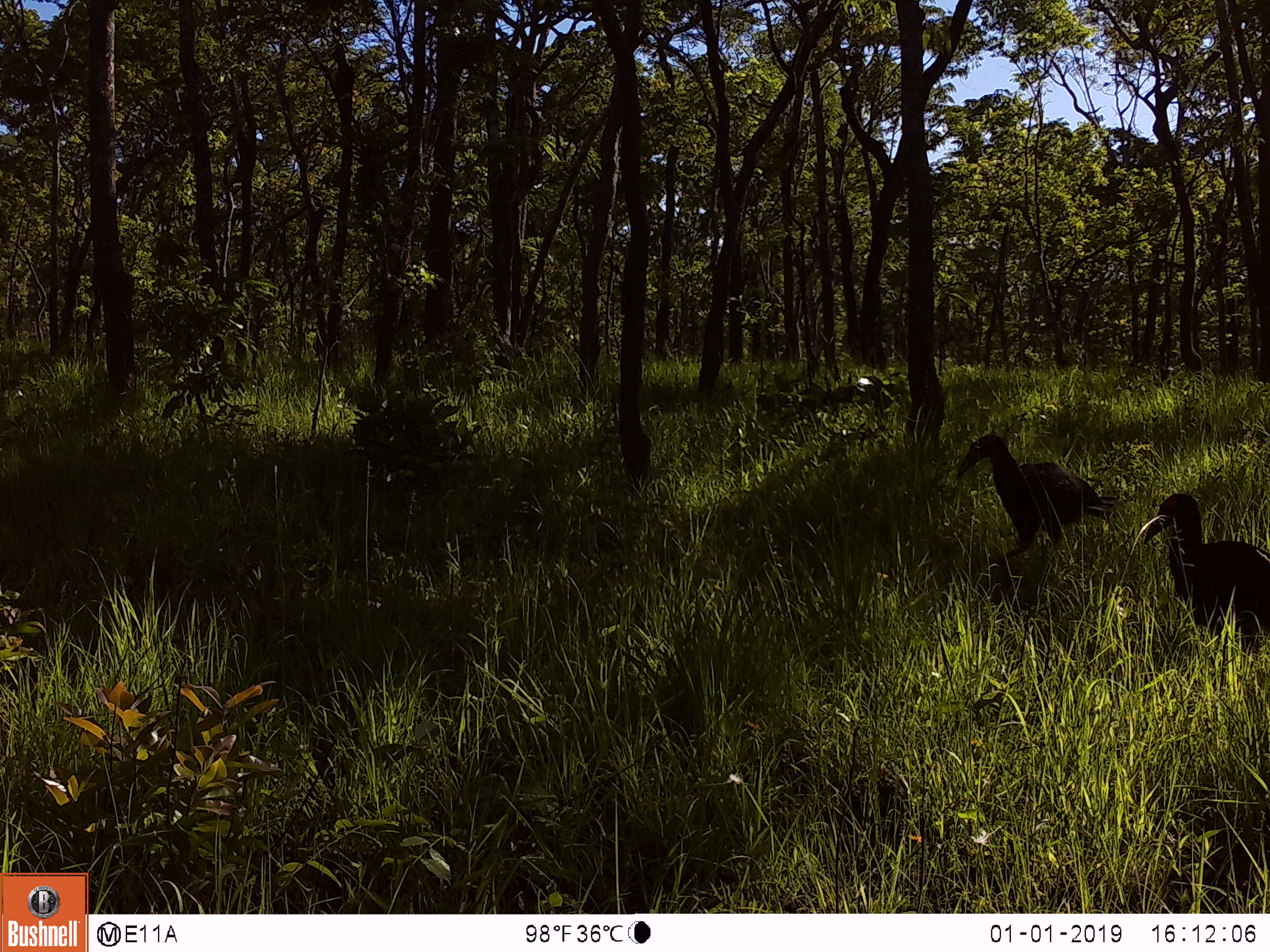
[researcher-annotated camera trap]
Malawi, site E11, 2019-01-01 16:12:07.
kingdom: Animalia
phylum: Chordata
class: Aves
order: Bucerotiformes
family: Bucorvidae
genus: Bucorvus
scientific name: Bucorvus leadbeateri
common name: southern ground hornbill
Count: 2.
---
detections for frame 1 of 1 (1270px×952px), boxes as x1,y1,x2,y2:
southern ground hornbill: 1142,480,1266,664; 955,429,1115,568